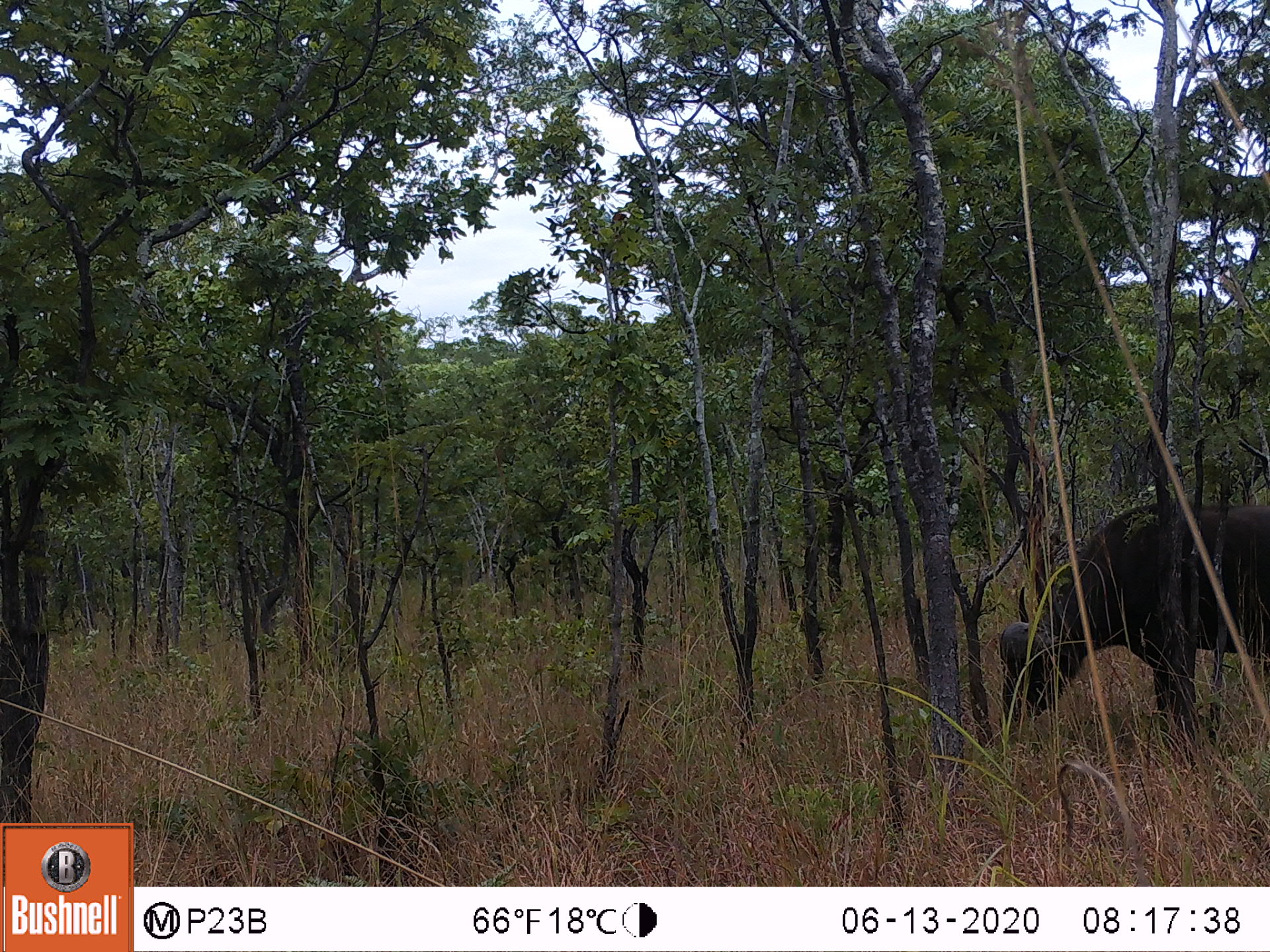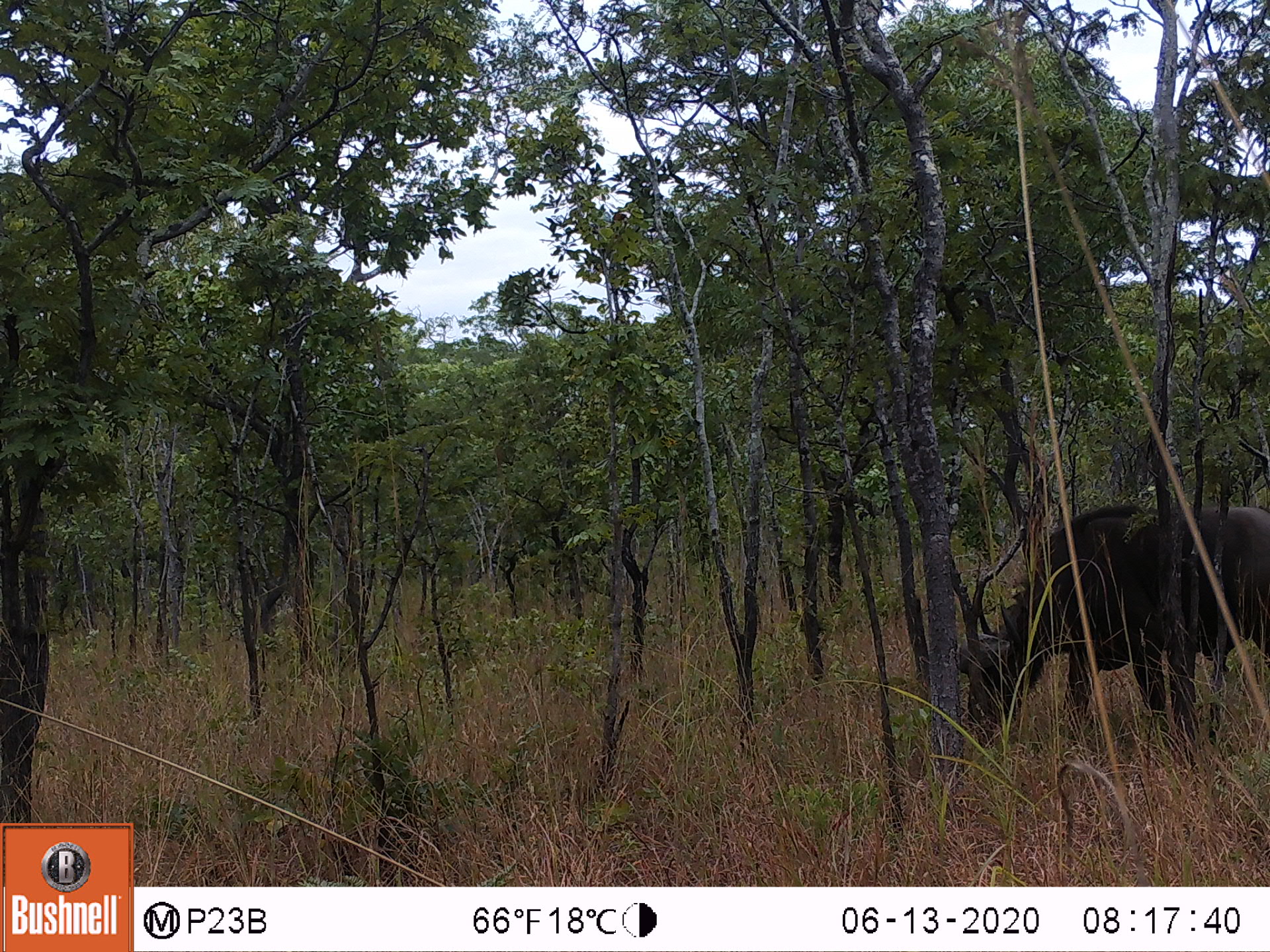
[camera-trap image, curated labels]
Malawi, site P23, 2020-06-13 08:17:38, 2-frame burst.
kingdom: Animalia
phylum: Chordata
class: Mammalia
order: Artiodactyla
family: Bovidae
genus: Syncerus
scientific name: Syncerus caffer caffer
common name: cape buffalo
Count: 1.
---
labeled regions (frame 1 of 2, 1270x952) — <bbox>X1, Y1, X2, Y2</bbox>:
cape buffalo: <bbox>985, 491, 1262, 734</bbox>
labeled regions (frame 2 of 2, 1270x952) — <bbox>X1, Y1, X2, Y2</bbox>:
cape buffalo: <bbox>951, 488, 1262, 742</bbox>